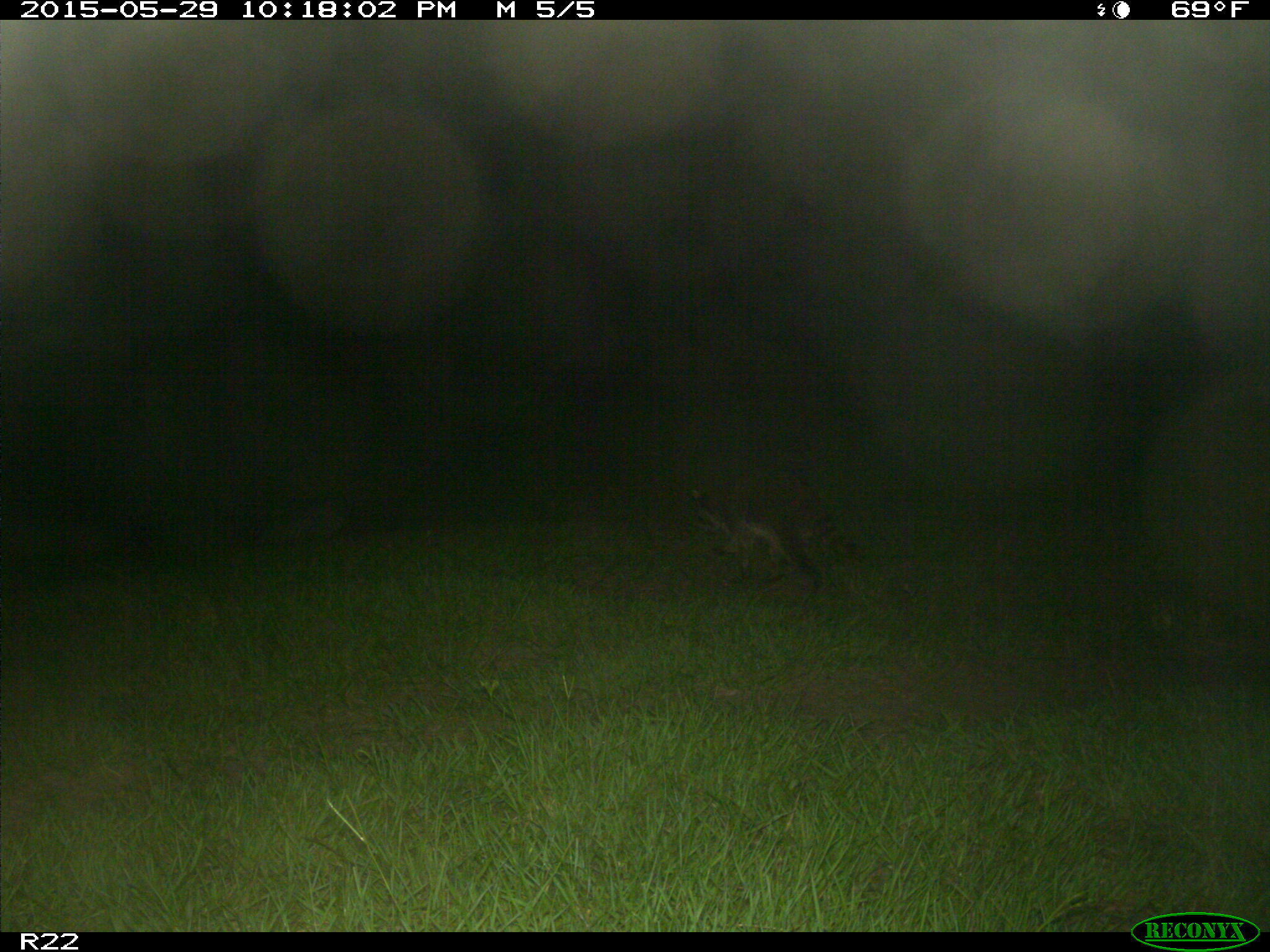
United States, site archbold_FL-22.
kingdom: Animalia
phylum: Chordata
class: Mammalia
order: Artiodactyla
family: Bovidae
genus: Bos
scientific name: Bos taurus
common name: domestic cow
Bos taurus (domestic cow).